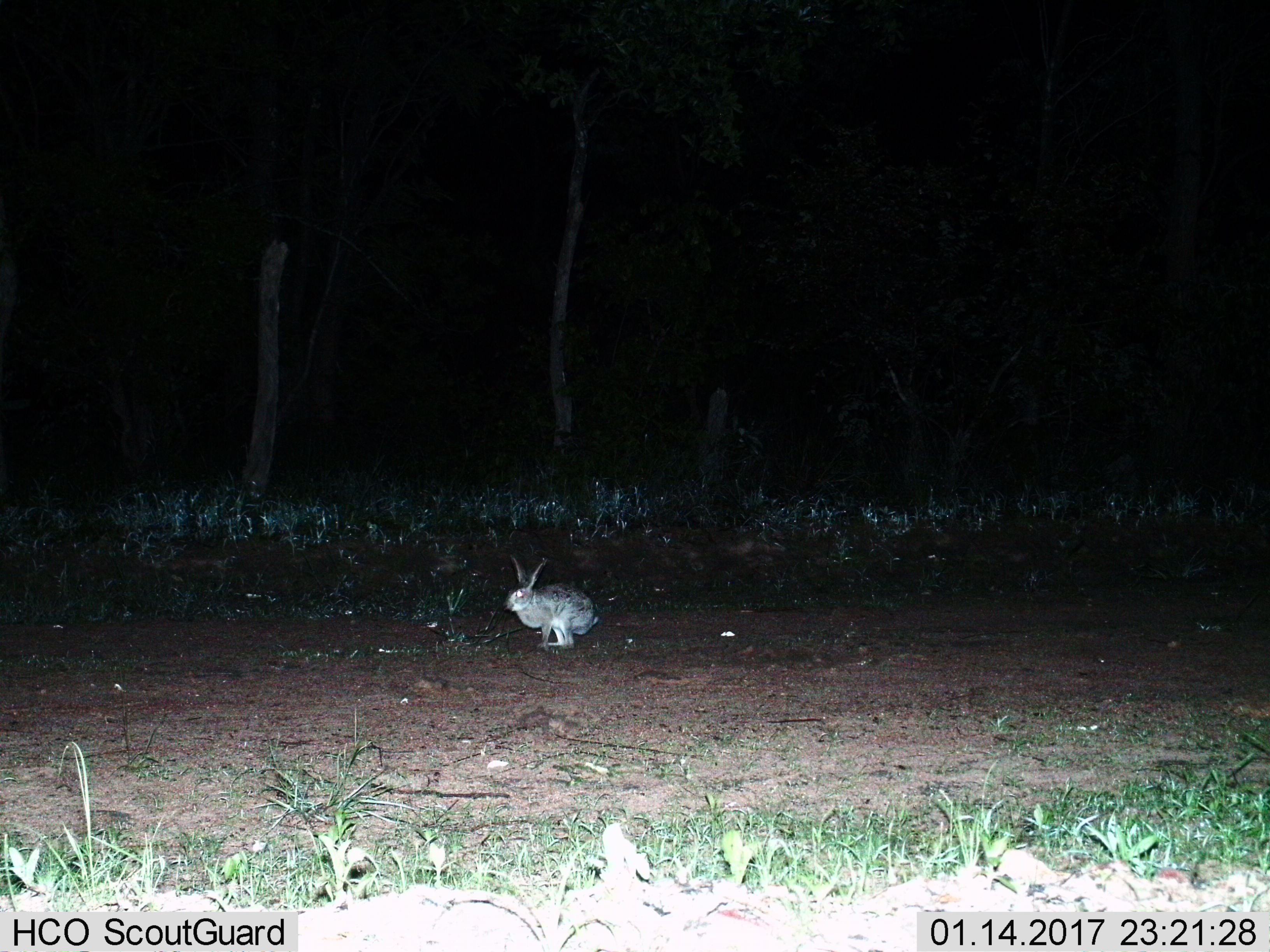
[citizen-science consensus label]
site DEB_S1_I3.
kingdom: Animalia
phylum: Chordata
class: Mammalia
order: Lagomorpha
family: Leporidae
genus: Lepus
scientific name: Lepus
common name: hare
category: hareunknown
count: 1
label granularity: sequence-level